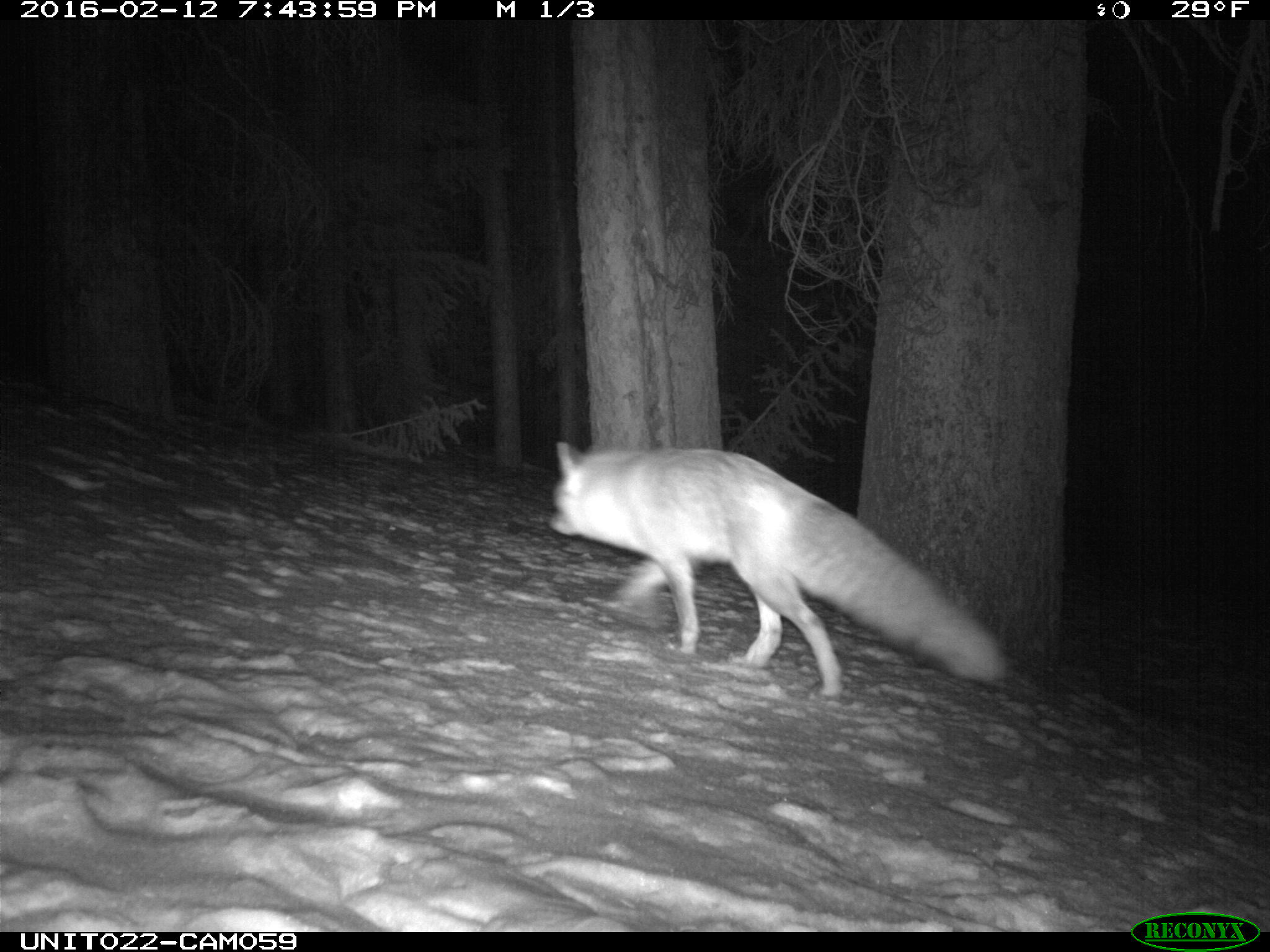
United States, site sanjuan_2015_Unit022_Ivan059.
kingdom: Animalia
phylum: Chordata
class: Mammalia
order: Carnivora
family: Canidae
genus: Vulpes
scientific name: Vulpes vulpes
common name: red fox